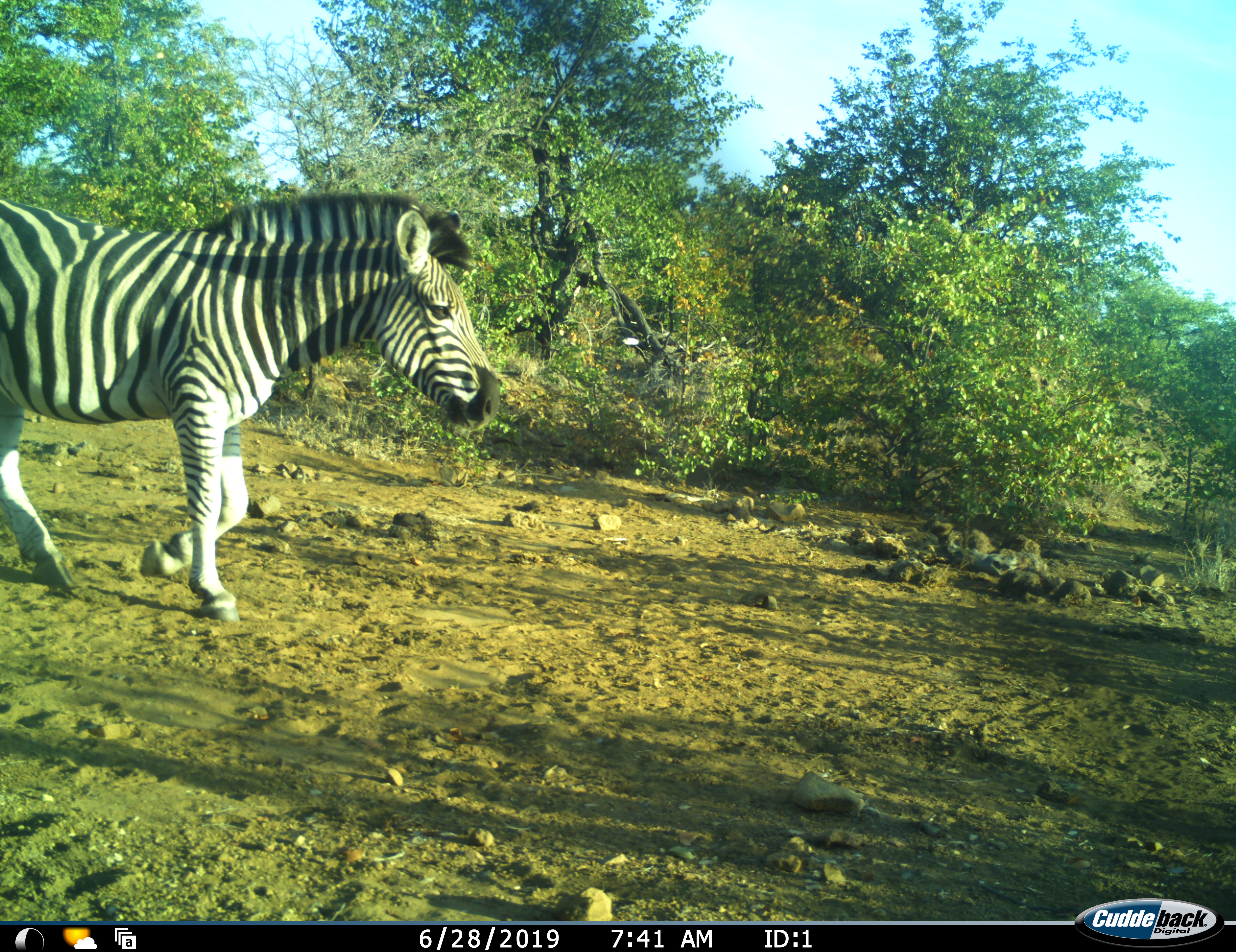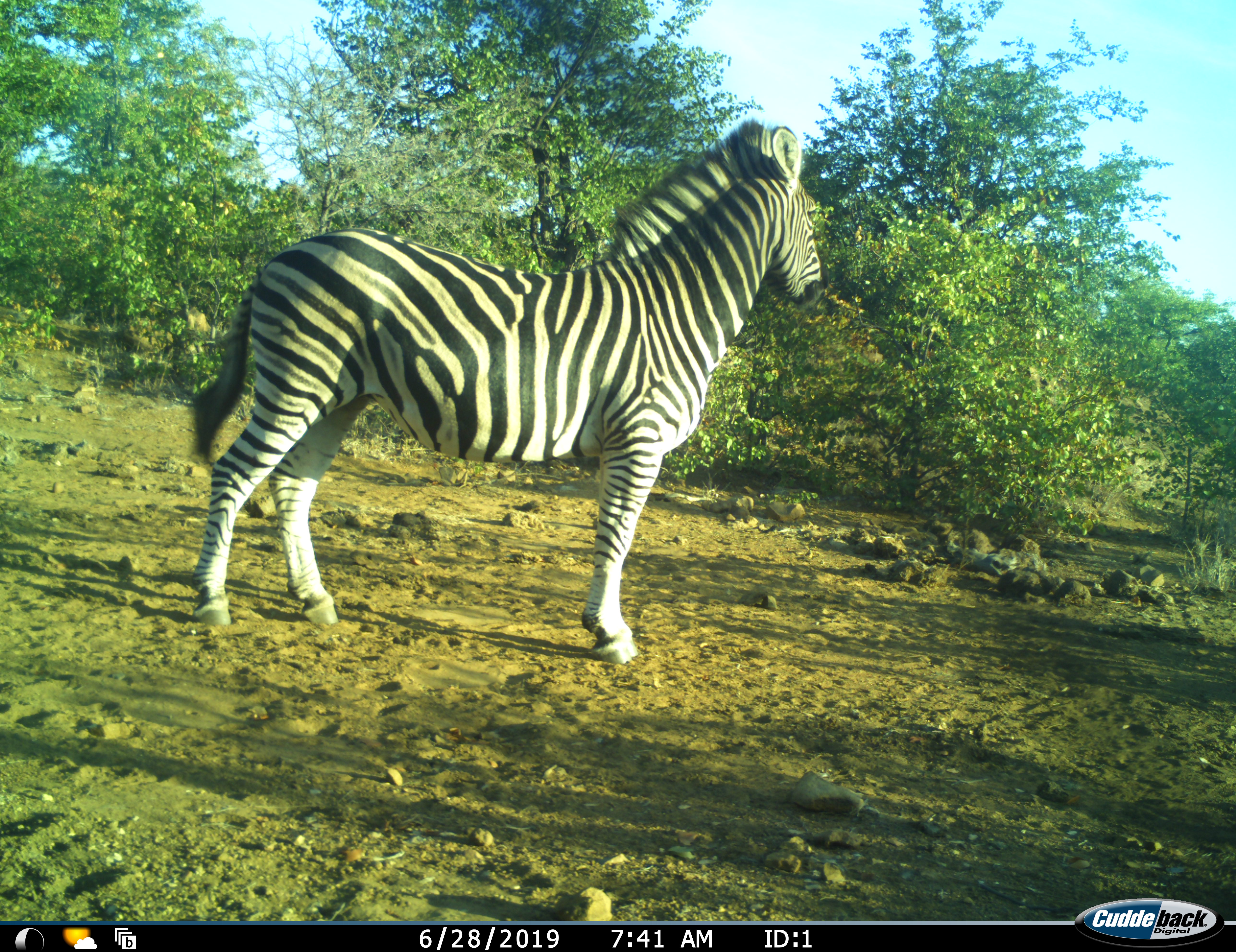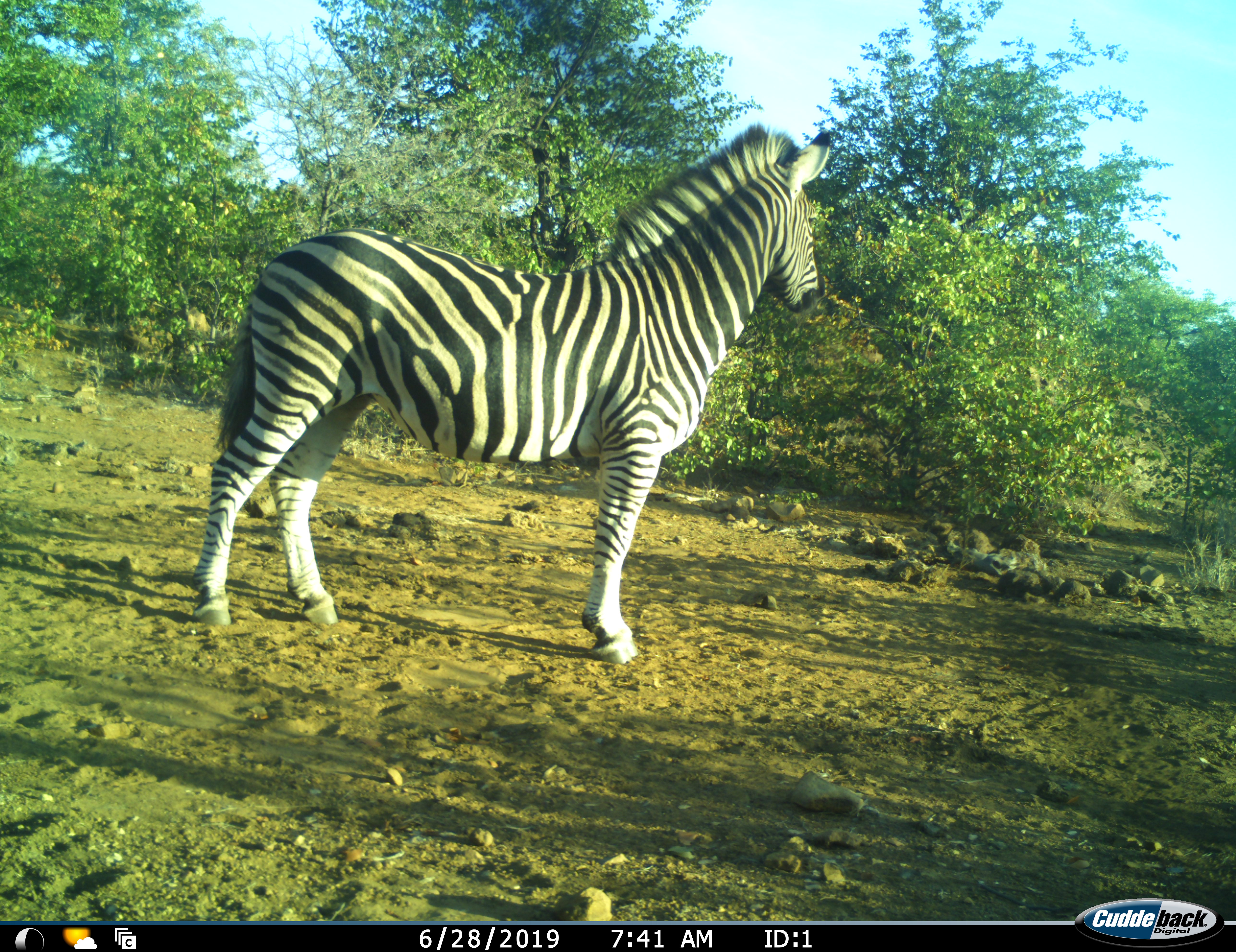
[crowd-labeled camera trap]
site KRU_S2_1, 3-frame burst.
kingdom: Animalia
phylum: Chordata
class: Mammalia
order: Perissodactyla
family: Equidae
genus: Equus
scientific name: Equus quagga burchellii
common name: burchell's zebra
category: zebraburchells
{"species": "zebraburchells (burchell's zebra) (Equus quagga burchellii)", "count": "1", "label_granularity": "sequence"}